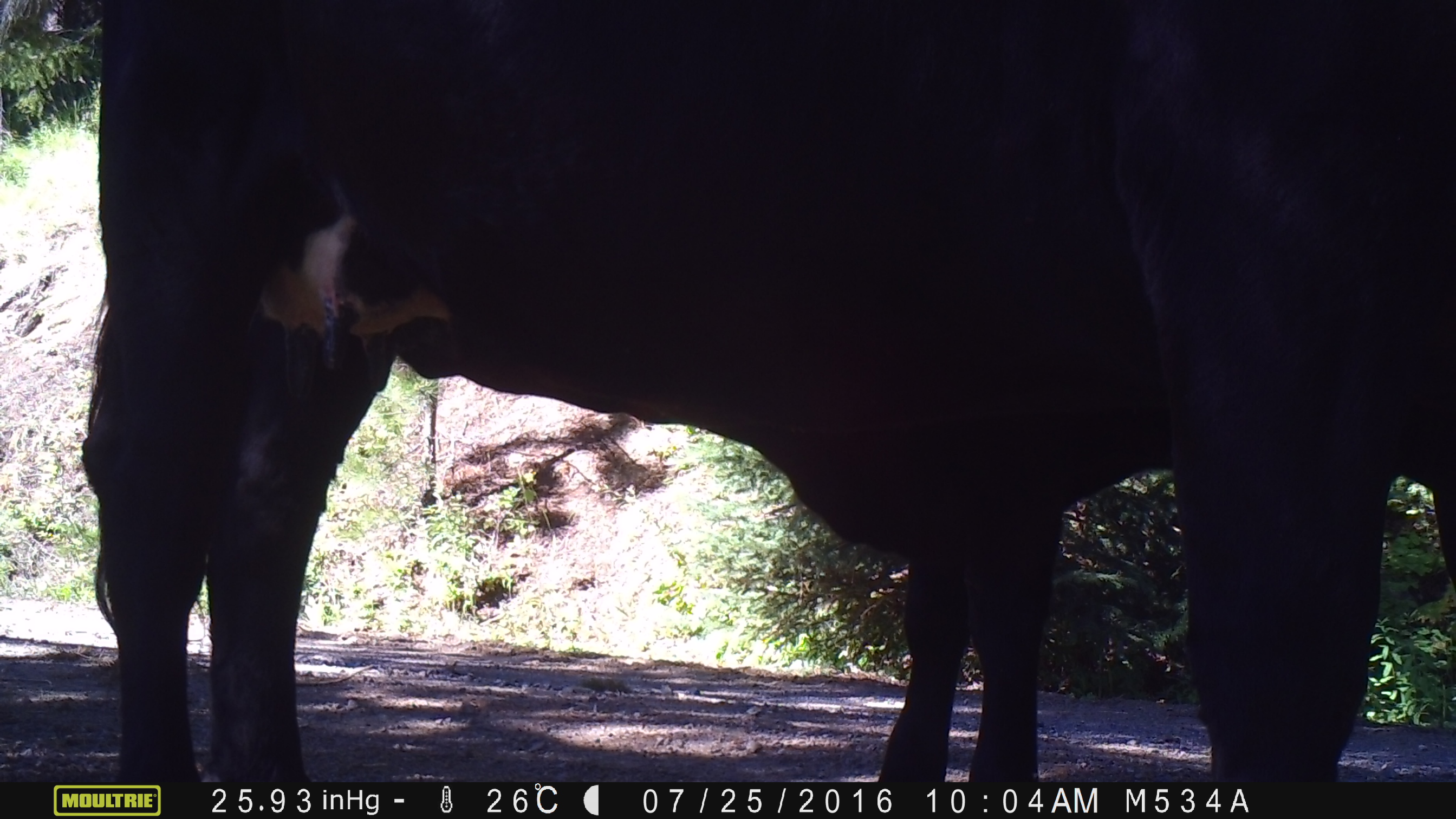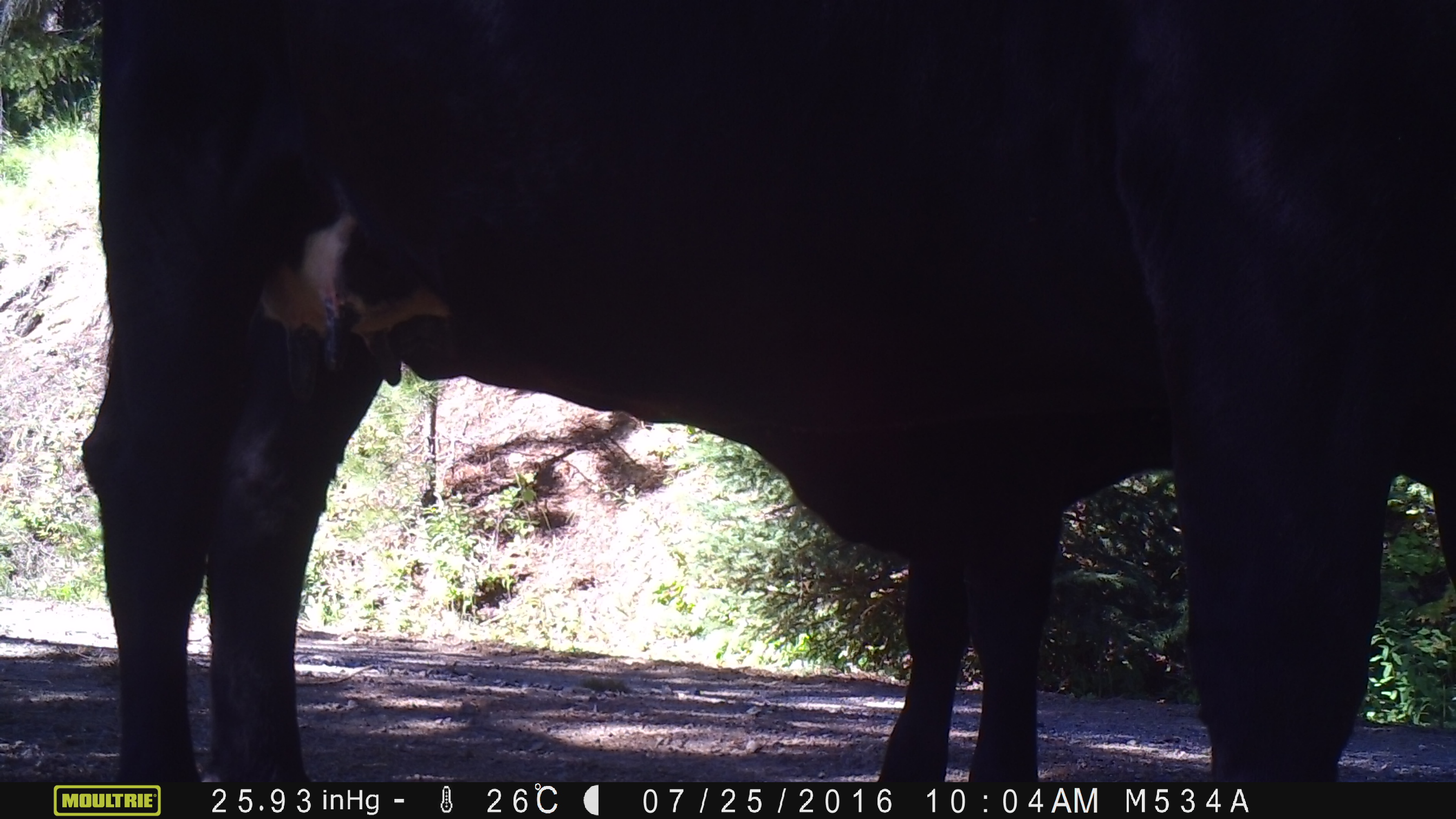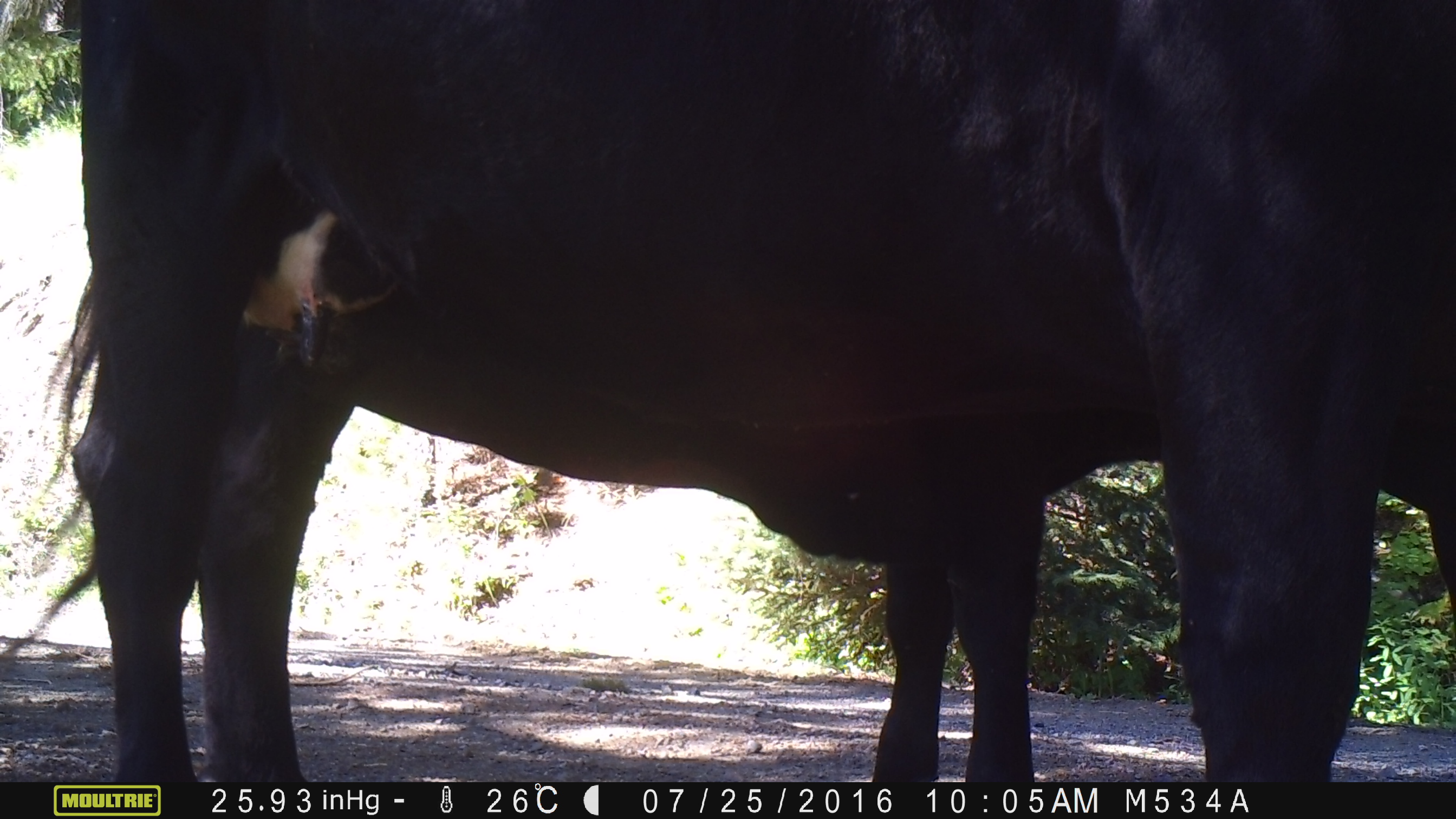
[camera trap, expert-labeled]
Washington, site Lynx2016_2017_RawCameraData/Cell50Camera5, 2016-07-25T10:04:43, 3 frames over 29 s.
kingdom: Animalia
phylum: Chordata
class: Mammalia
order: Artiodactyla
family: Bovidae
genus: Bos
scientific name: Bos taurus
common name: domestic cattle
Domestic cattle (Bos taurus). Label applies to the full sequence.